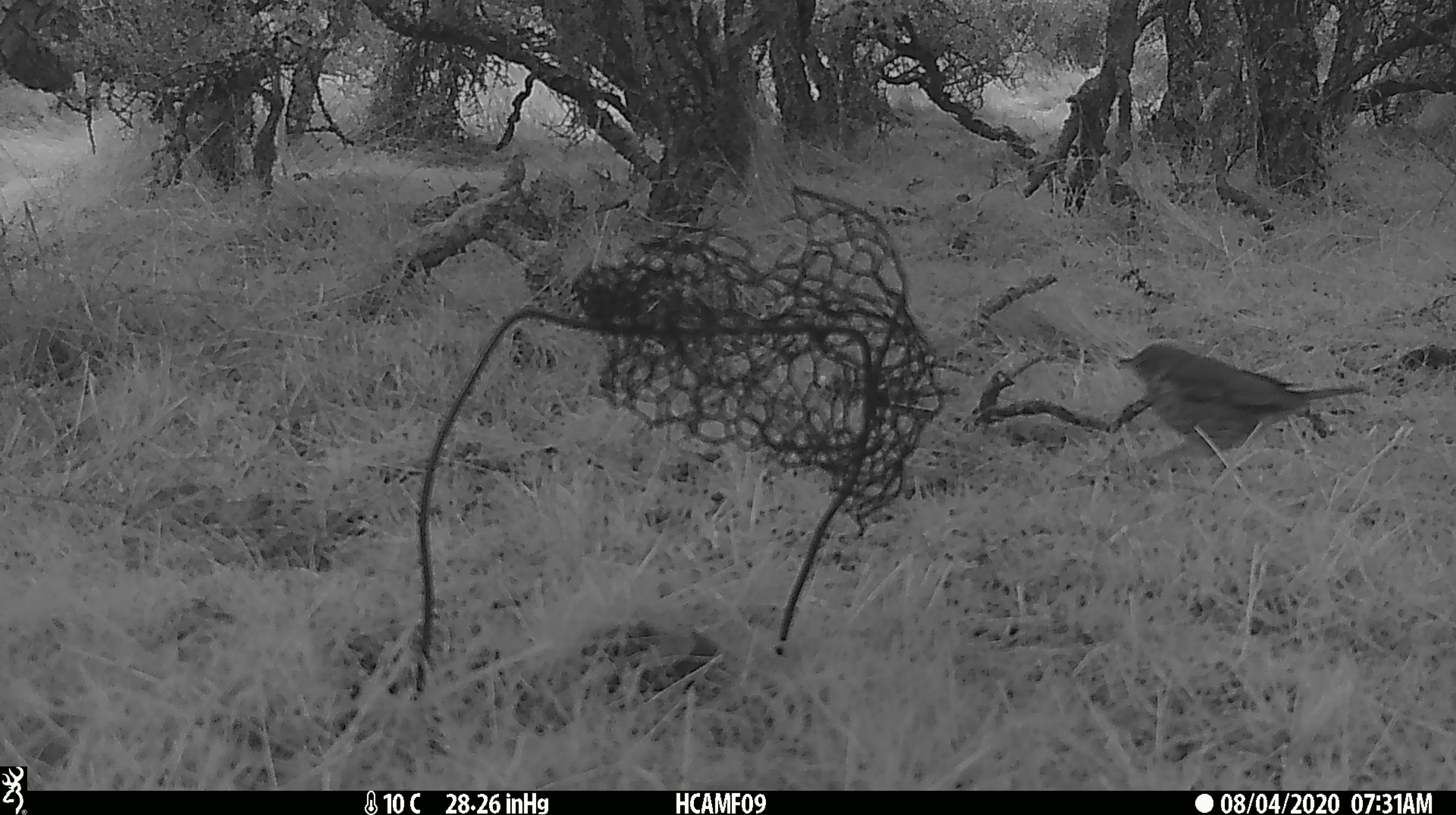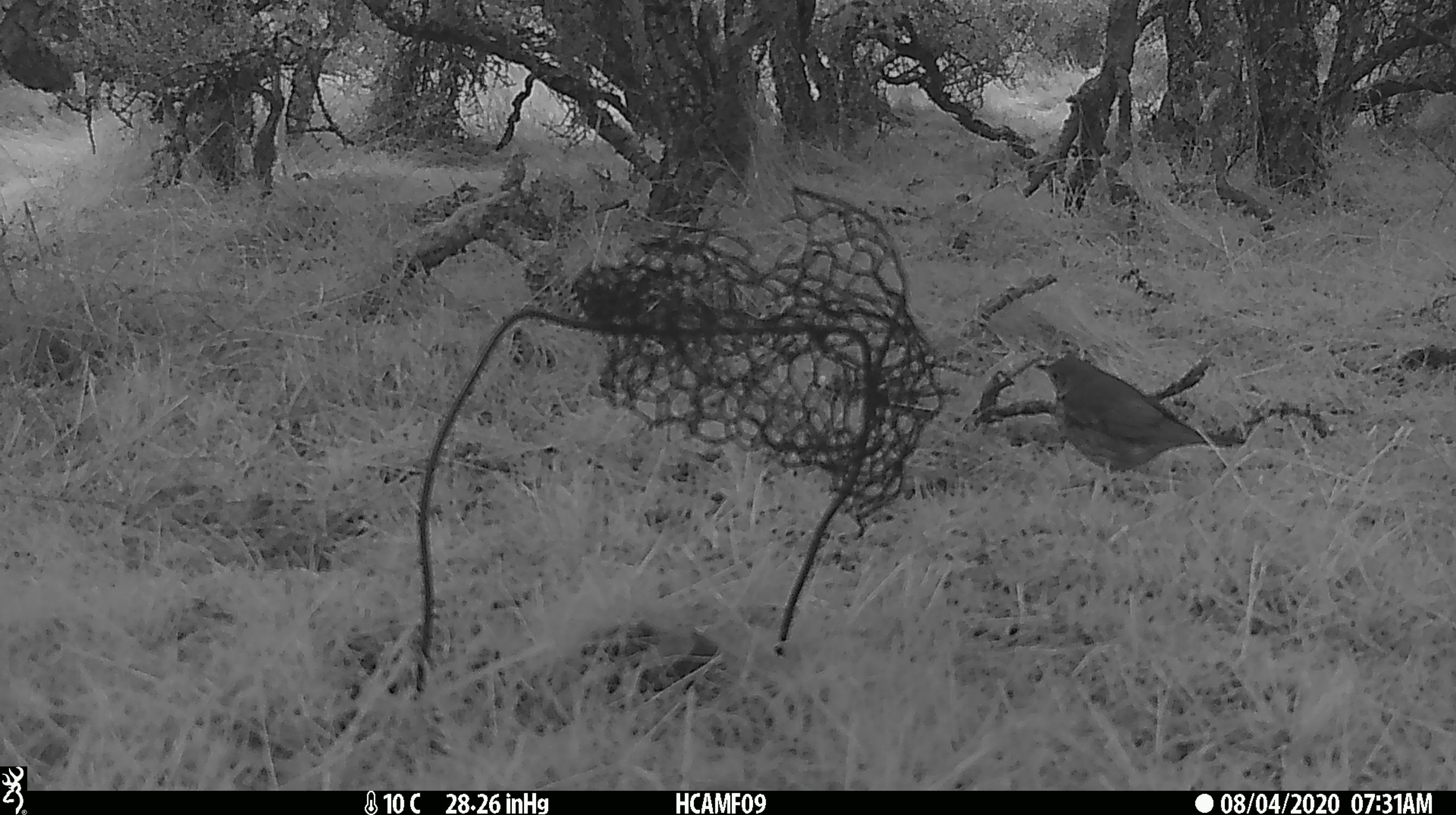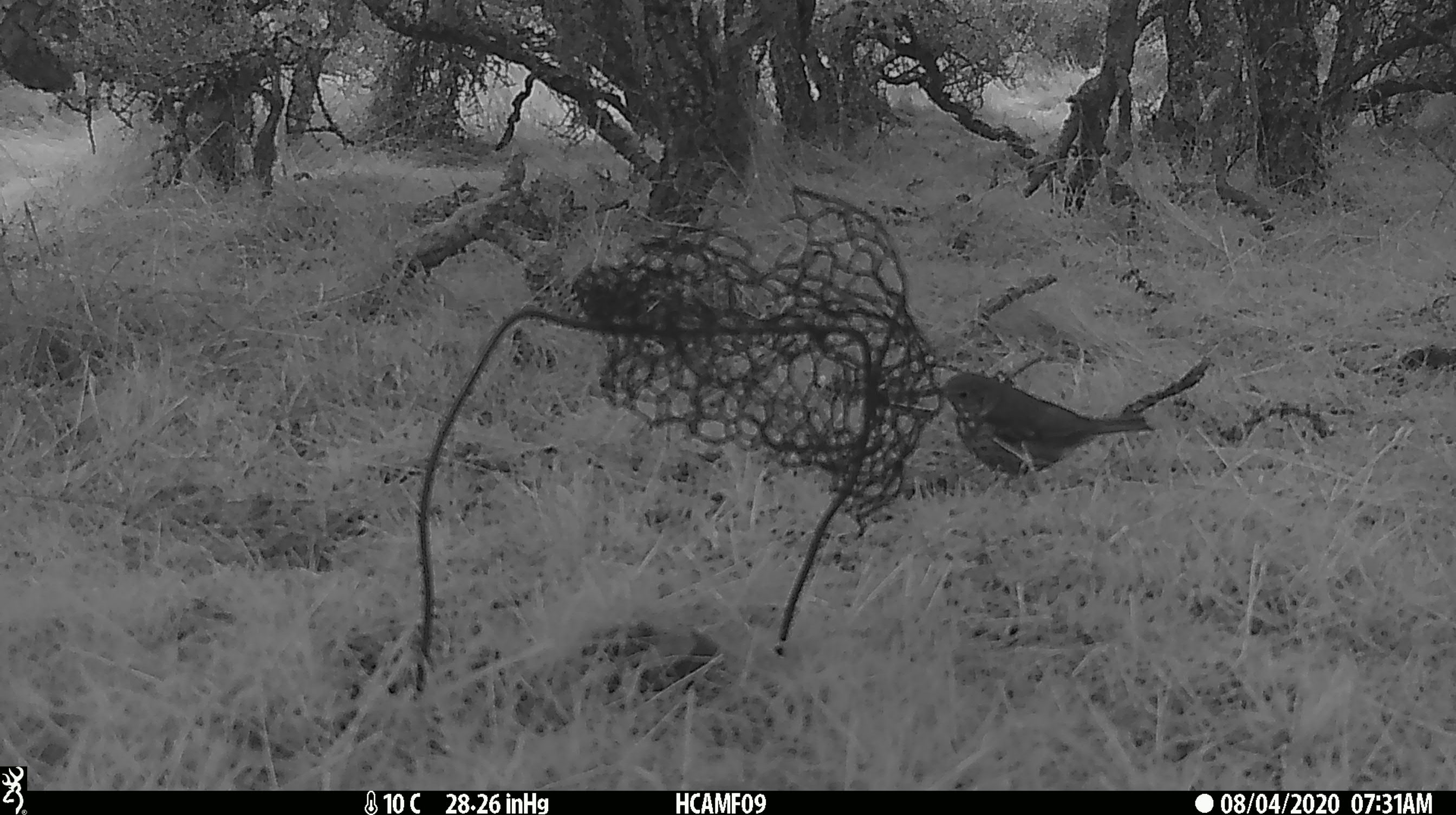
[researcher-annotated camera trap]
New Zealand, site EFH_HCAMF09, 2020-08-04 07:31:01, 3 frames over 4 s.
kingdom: Animalia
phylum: Chordata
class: Aves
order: Passeriformes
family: Turdidae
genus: Turdus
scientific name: Turdus philomelos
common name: song thrush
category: thrush